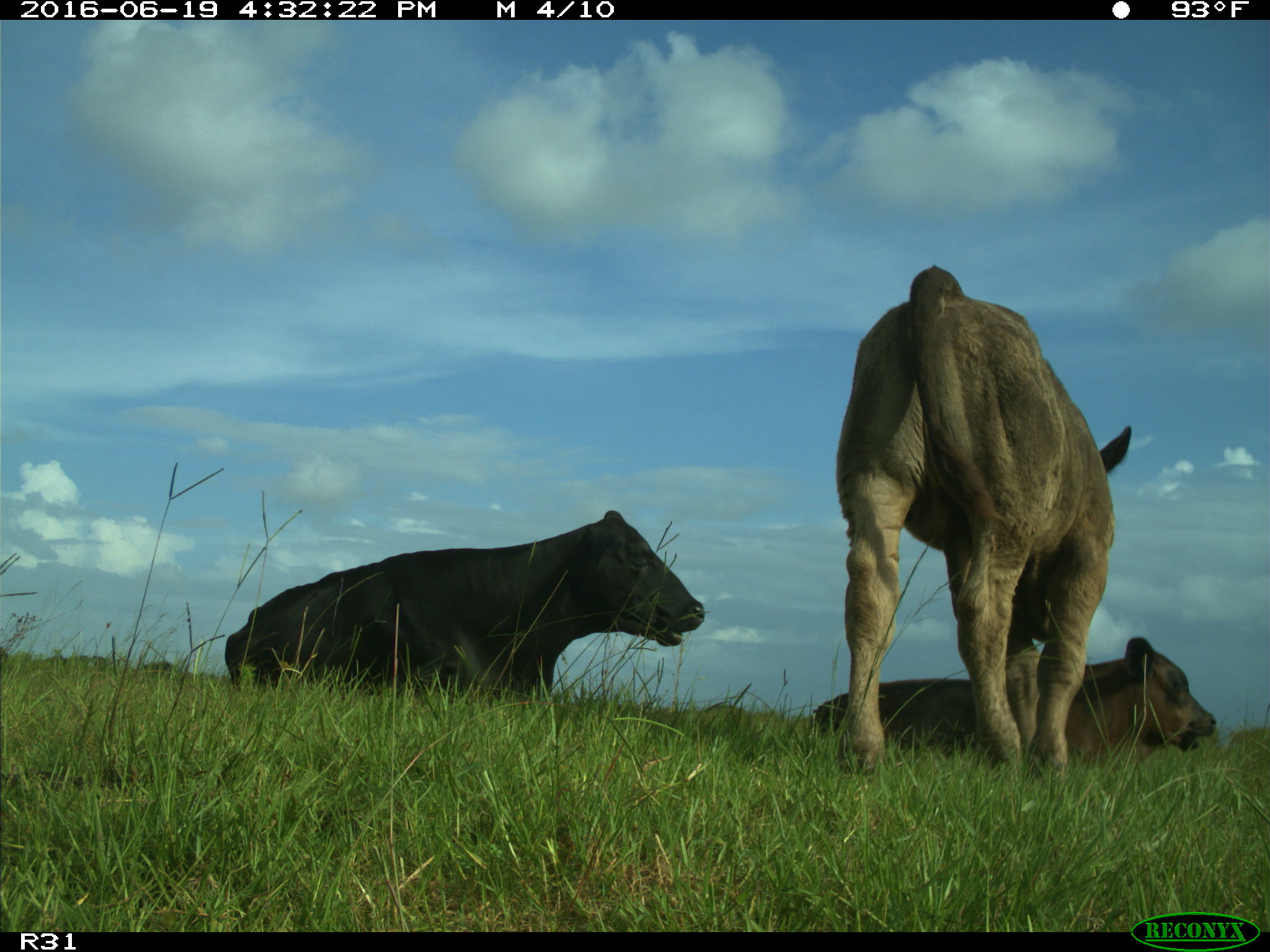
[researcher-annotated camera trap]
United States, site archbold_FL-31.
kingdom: Animalia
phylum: Chordata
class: Mammalia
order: Artiodactyla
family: Bovidae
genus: Bos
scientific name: Bos taurus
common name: domestic cow